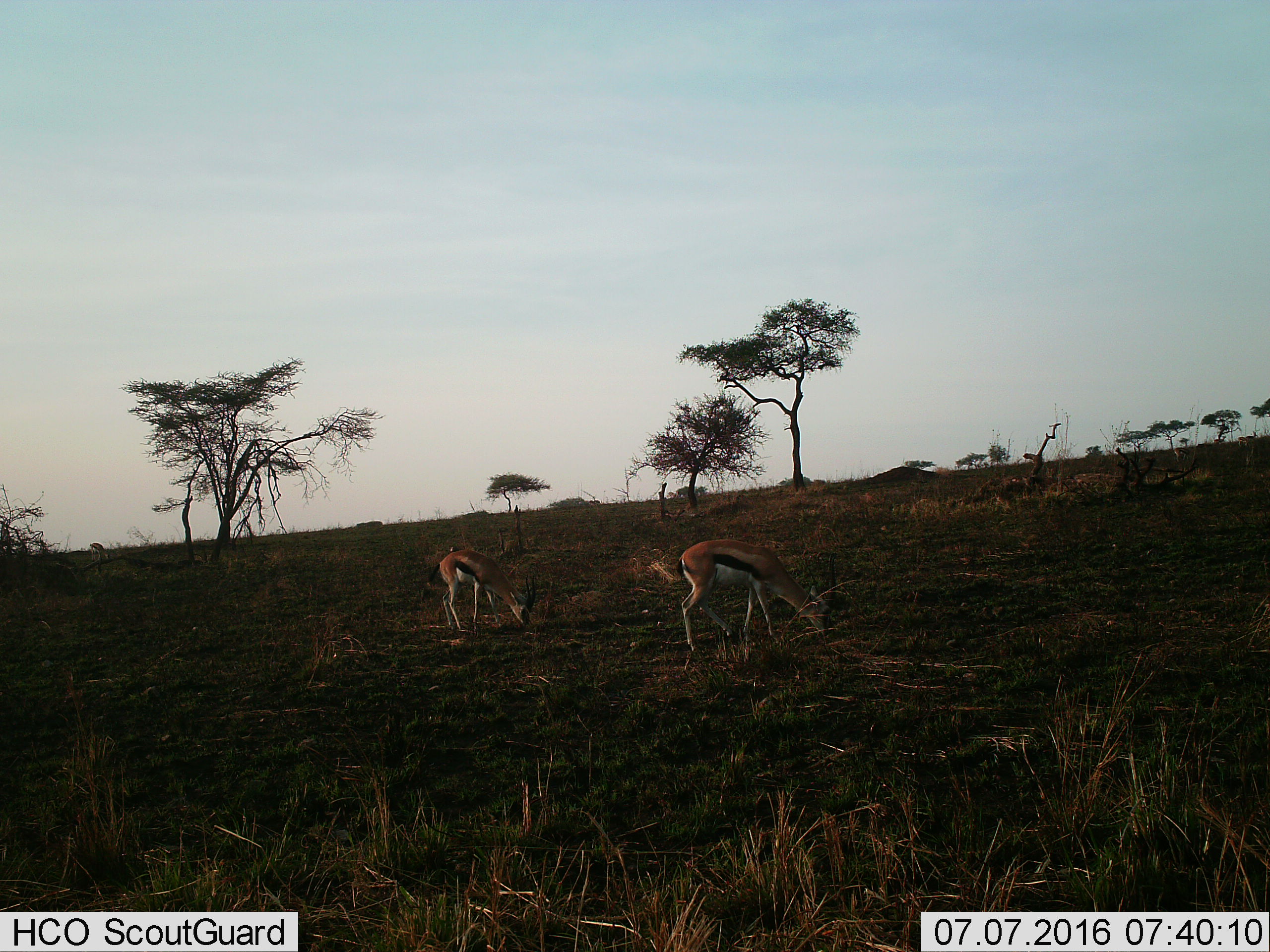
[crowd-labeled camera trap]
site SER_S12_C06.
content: unidentified animal